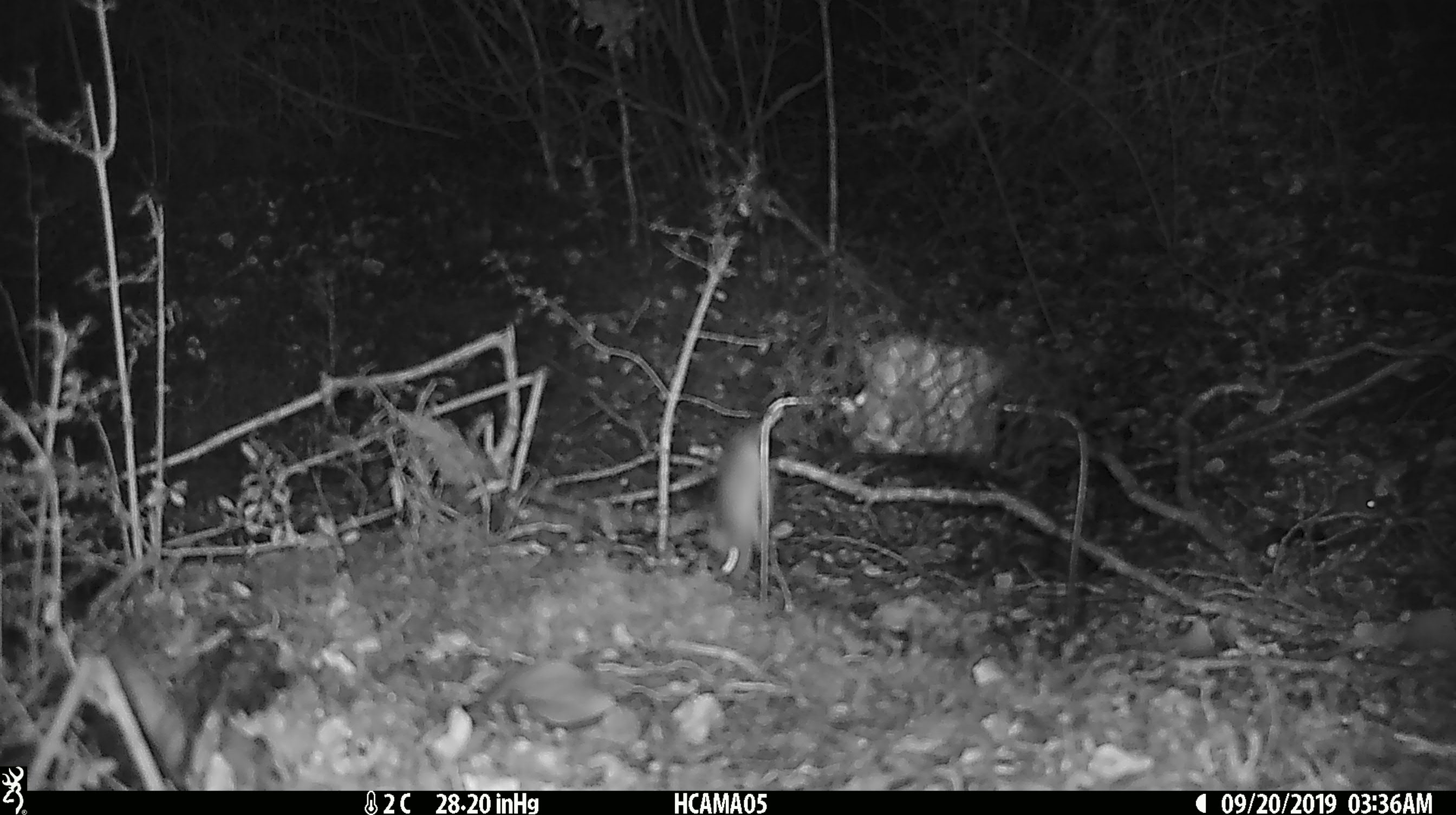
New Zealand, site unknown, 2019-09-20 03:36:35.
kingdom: Animalia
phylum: Chordata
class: Mammalia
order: Rodentia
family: Muridae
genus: Mus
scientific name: Mus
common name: mouse